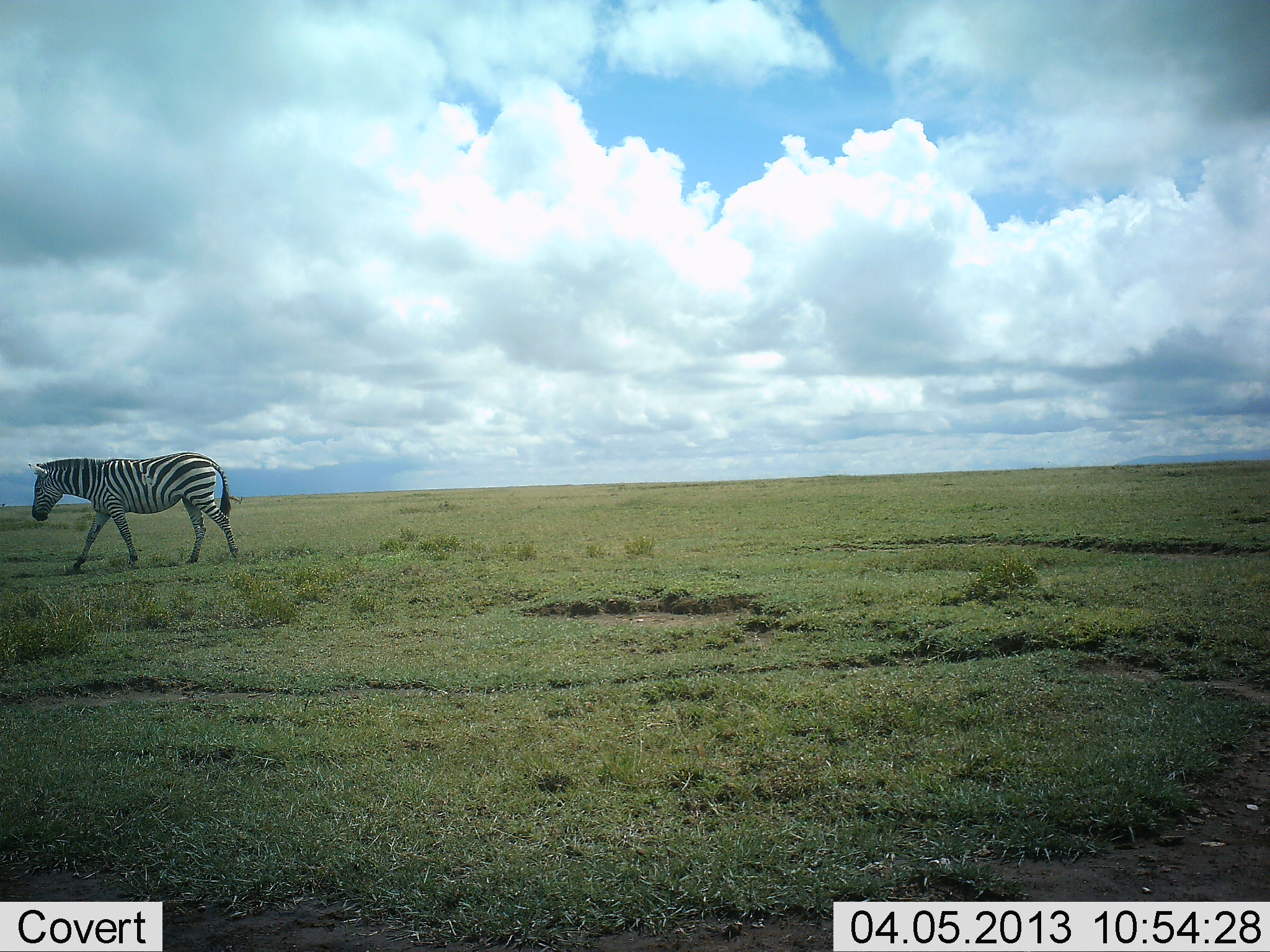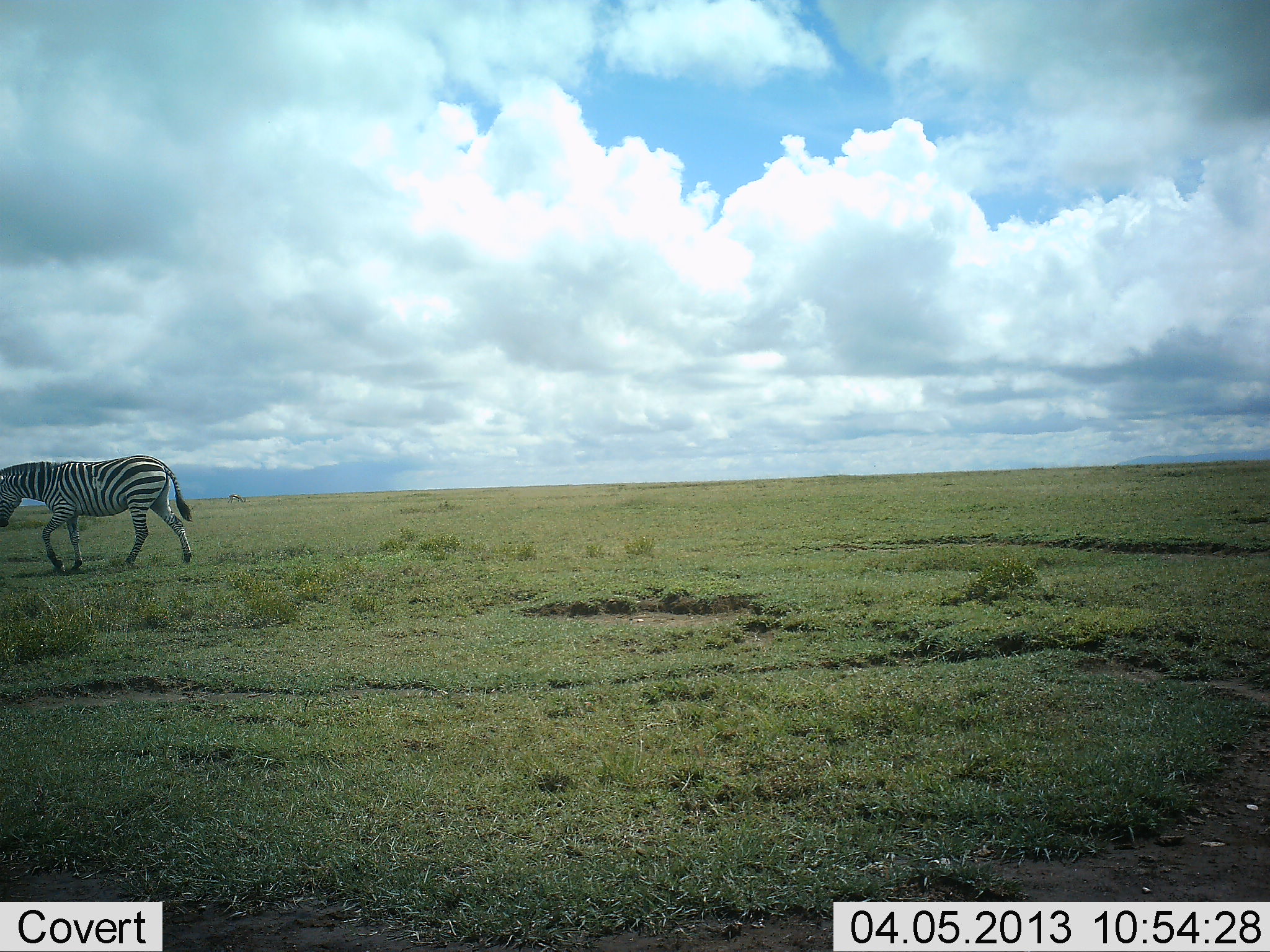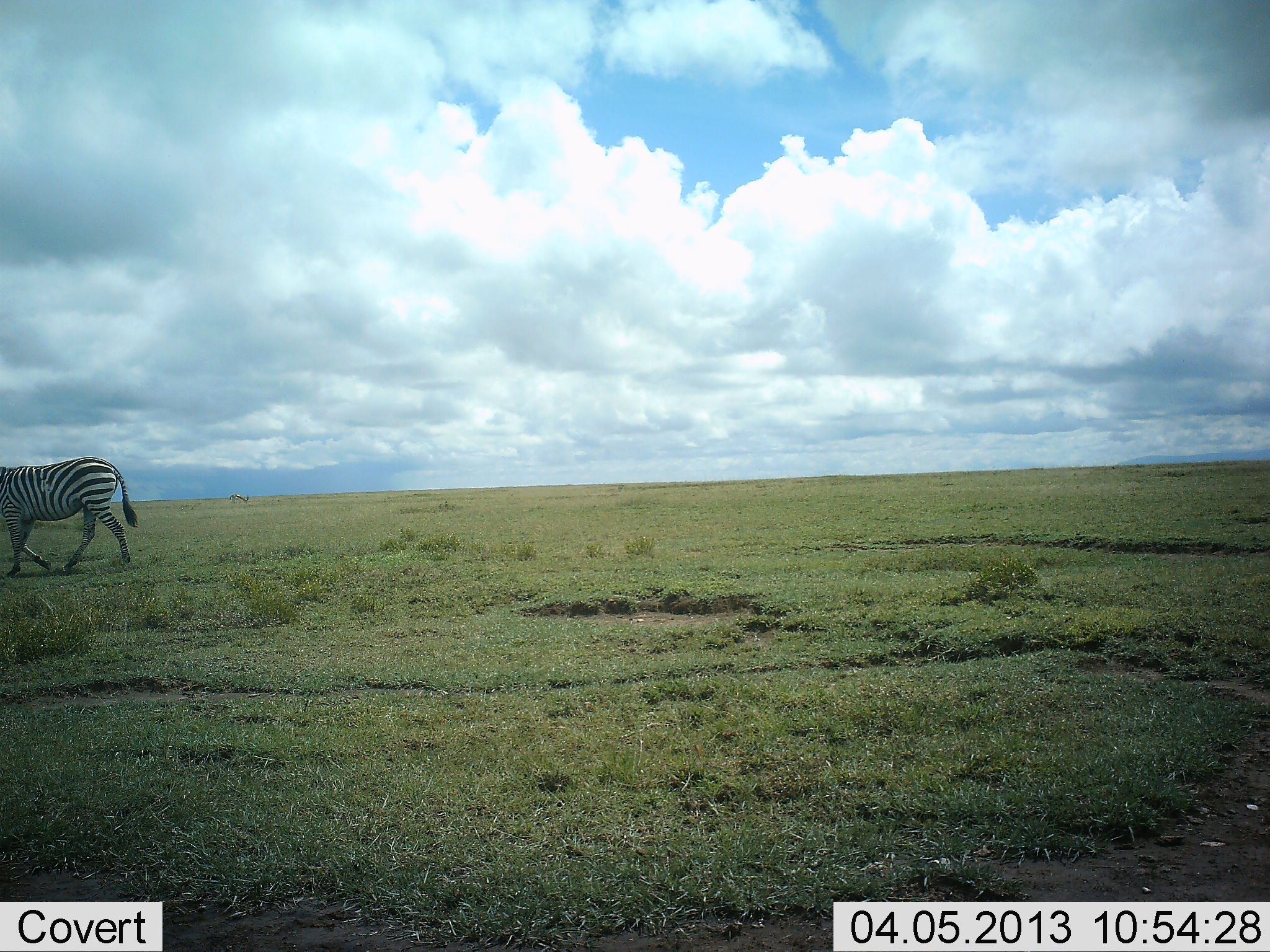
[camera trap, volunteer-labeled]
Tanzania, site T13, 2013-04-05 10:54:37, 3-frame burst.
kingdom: Animalia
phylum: Chordata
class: Mammalia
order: Perissodactyla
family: Equidae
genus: Equus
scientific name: Equus quagga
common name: plains zebra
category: zebra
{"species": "zebra (plains zebra) (Equus quagga)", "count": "1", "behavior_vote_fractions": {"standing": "0%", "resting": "0%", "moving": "100%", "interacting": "0%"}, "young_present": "0%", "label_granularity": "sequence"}